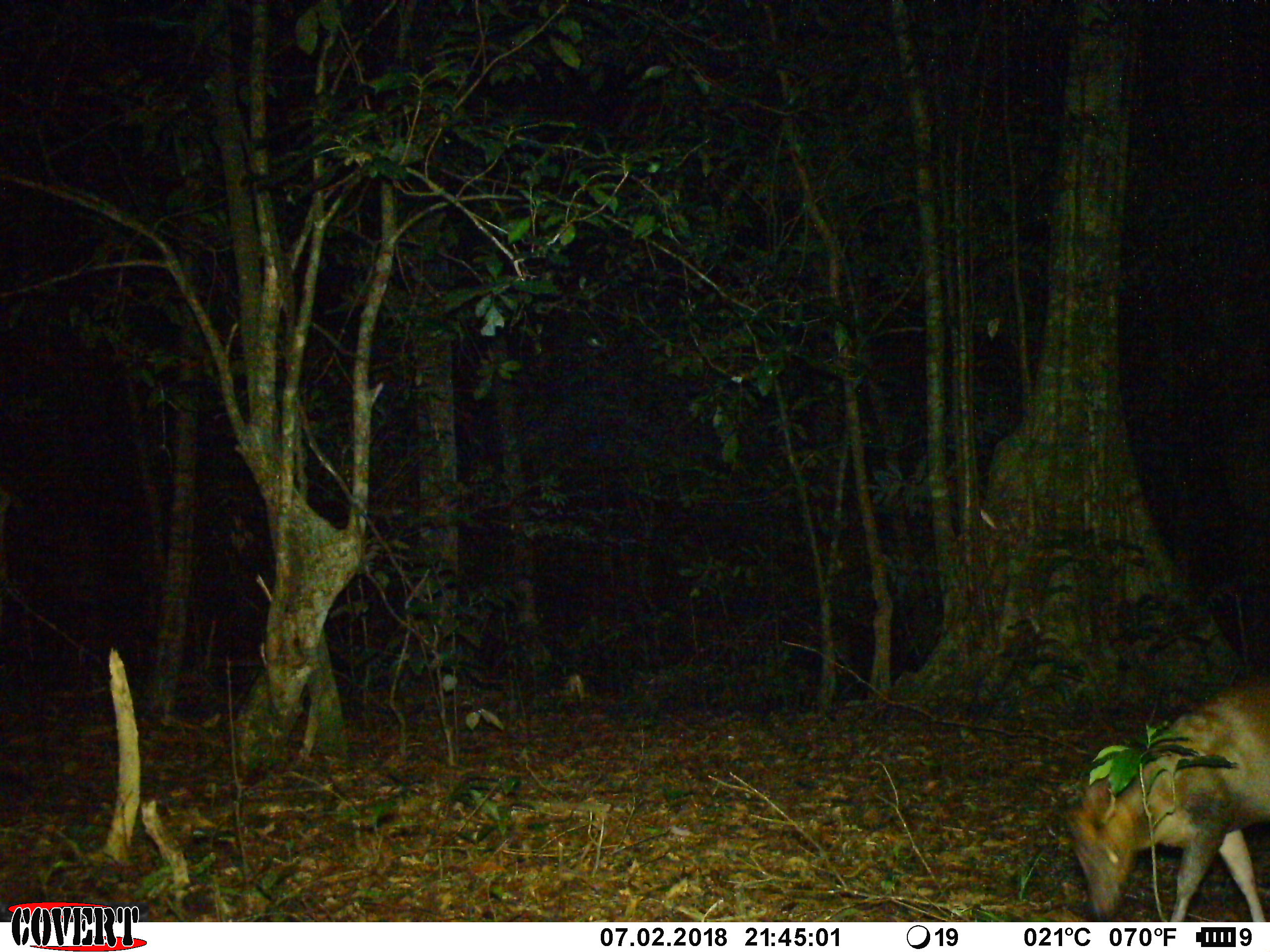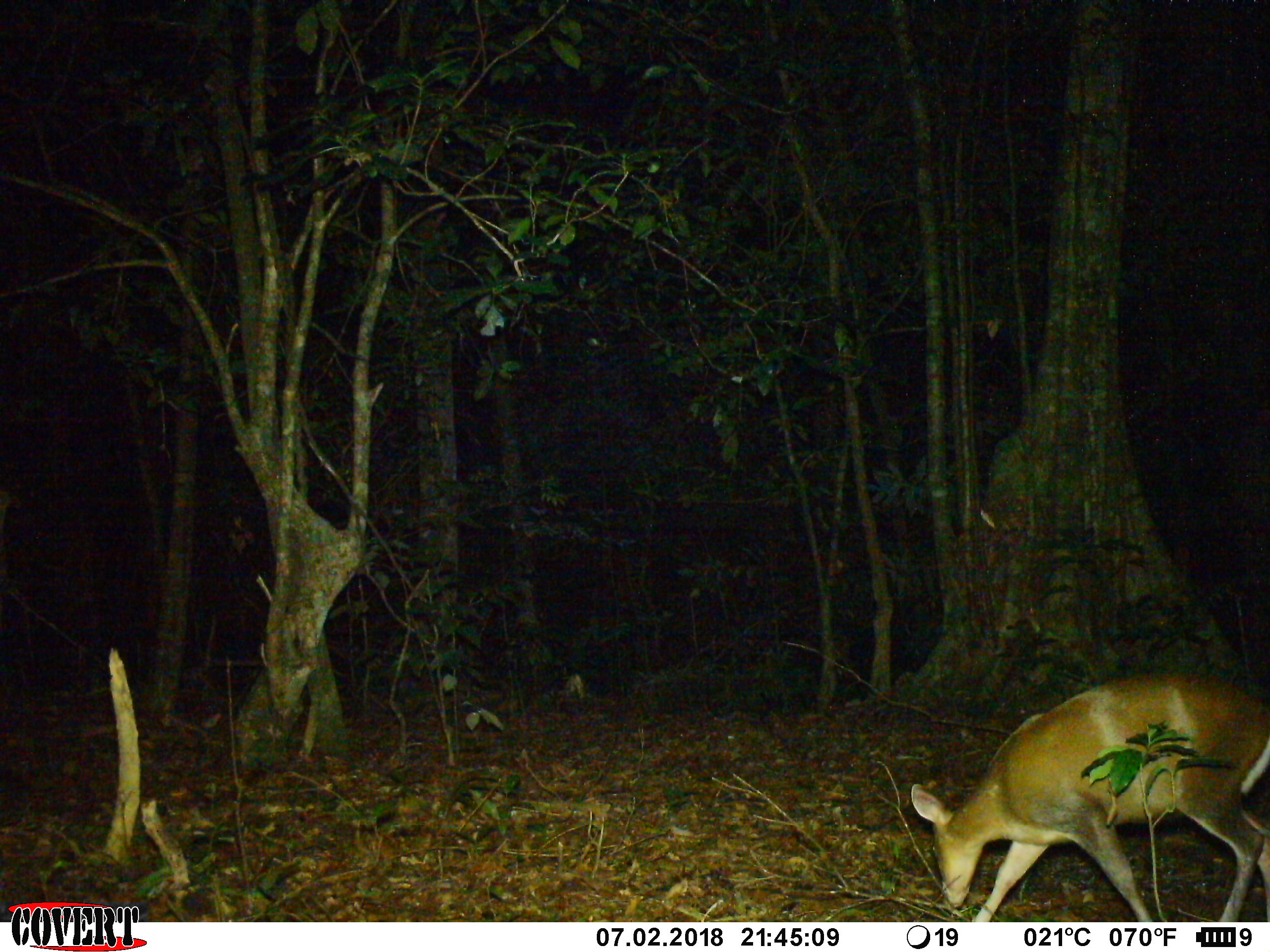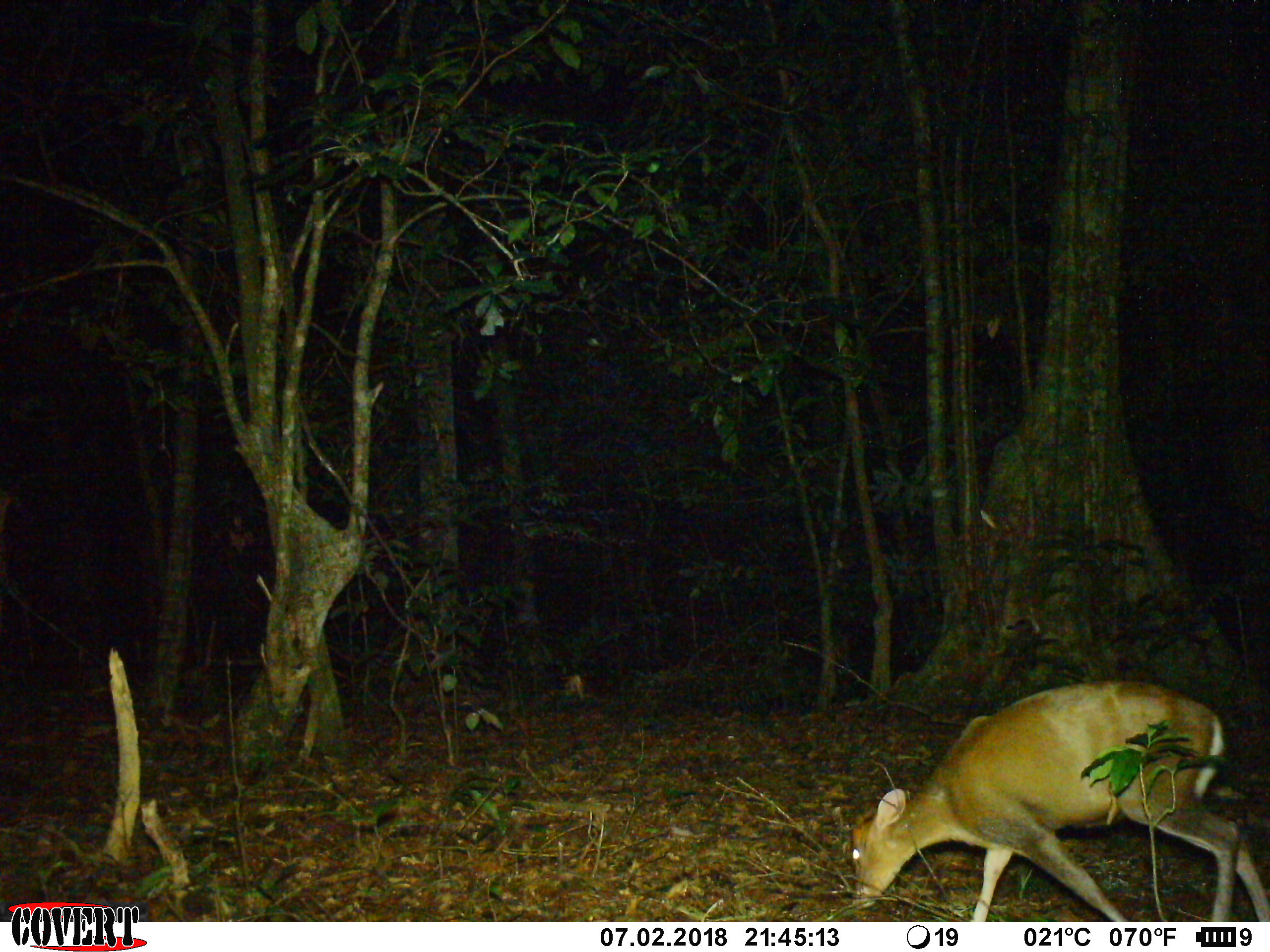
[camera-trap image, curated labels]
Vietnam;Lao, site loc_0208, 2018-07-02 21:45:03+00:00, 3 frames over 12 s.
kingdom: Animalia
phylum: Chordata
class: Mammalia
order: Artiodactyla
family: Cervidae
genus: Muntiacus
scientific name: Muntiacus rooseveltorum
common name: roosevelt's muntjac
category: roosevelts muntjac group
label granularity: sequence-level